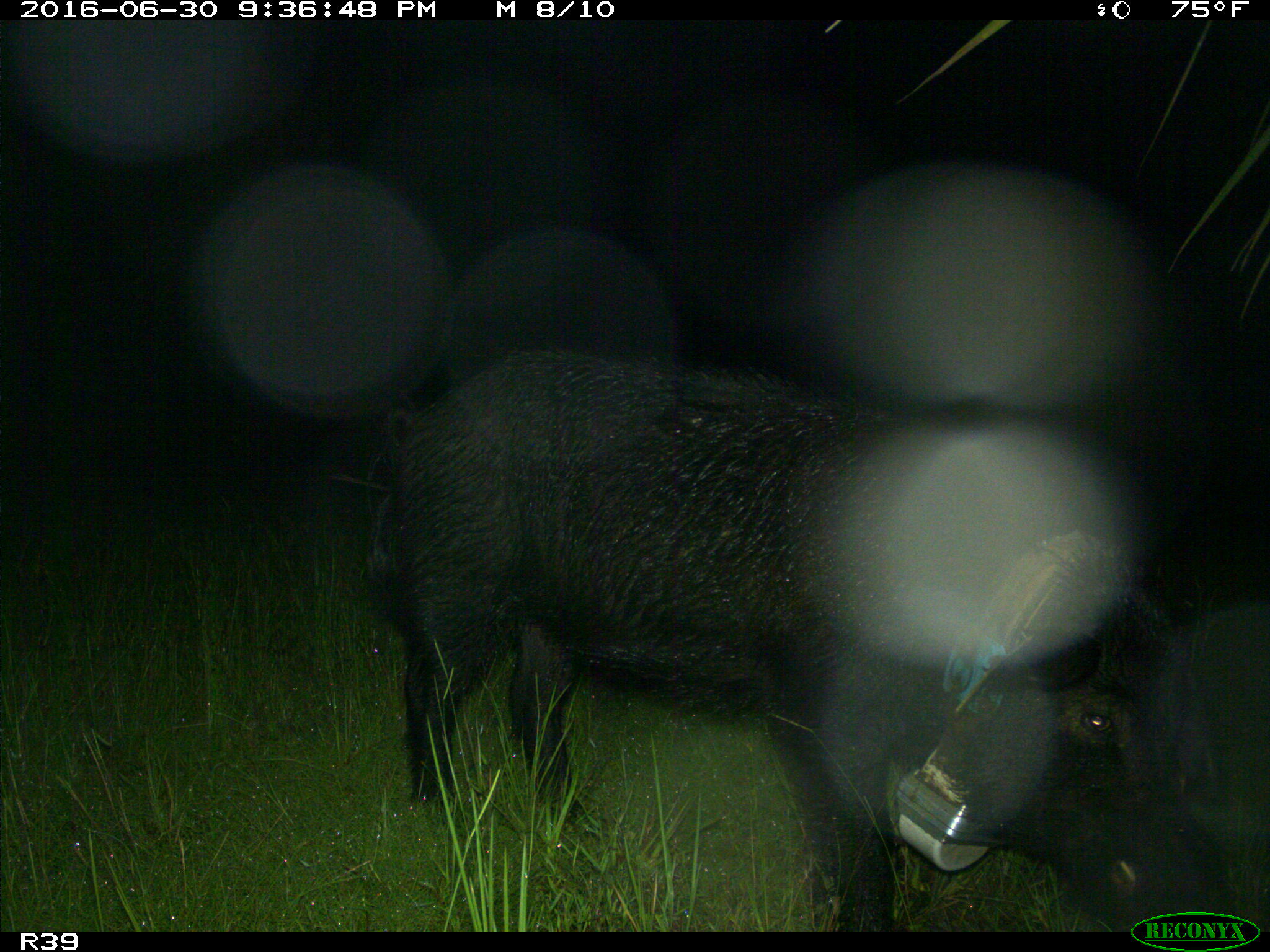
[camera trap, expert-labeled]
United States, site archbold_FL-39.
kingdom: Animalia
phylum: Chordata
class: Mammalia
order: Artiodactyla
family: Suidae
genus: Sus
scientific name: Sus scrofa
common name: wild boar